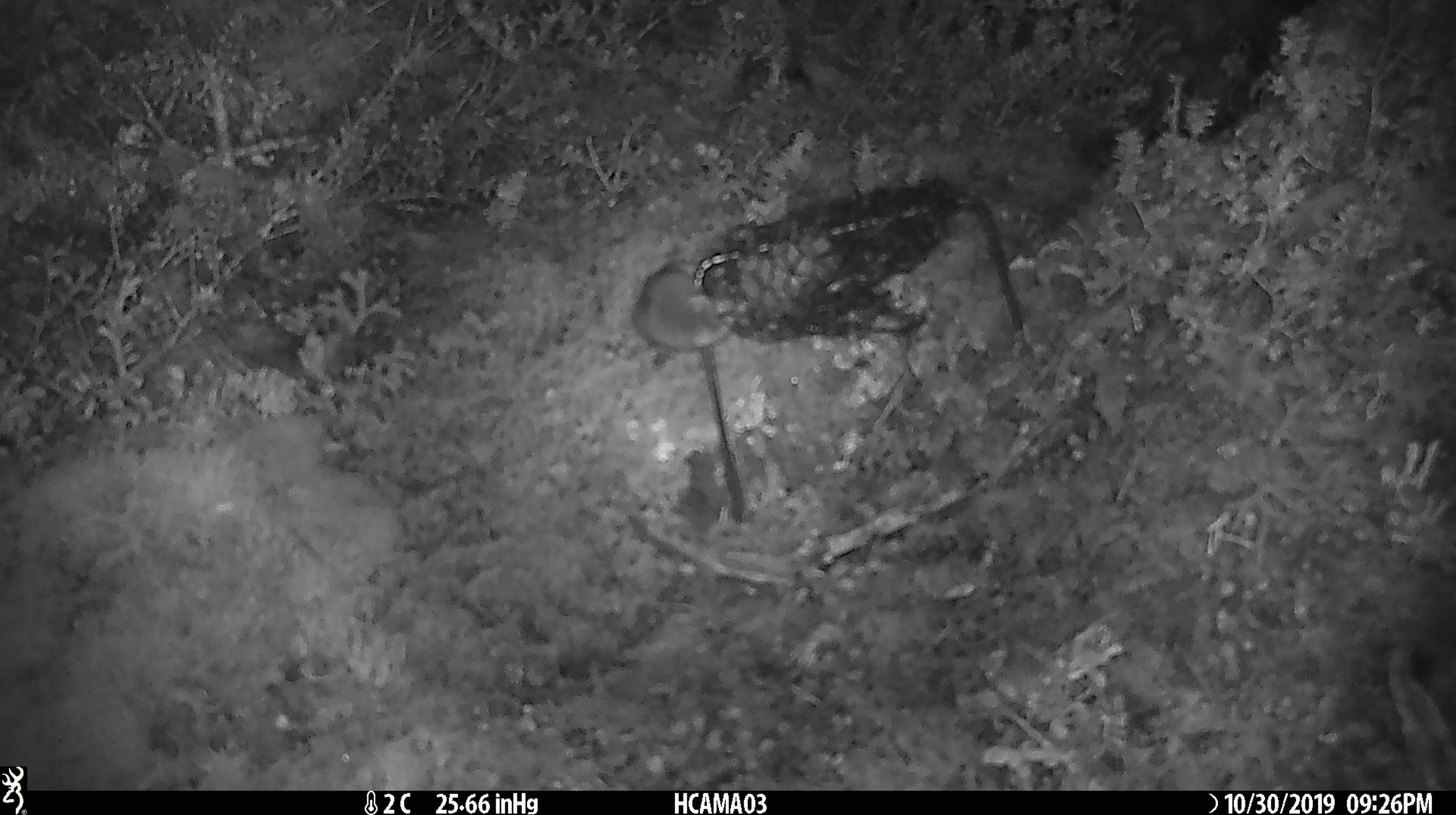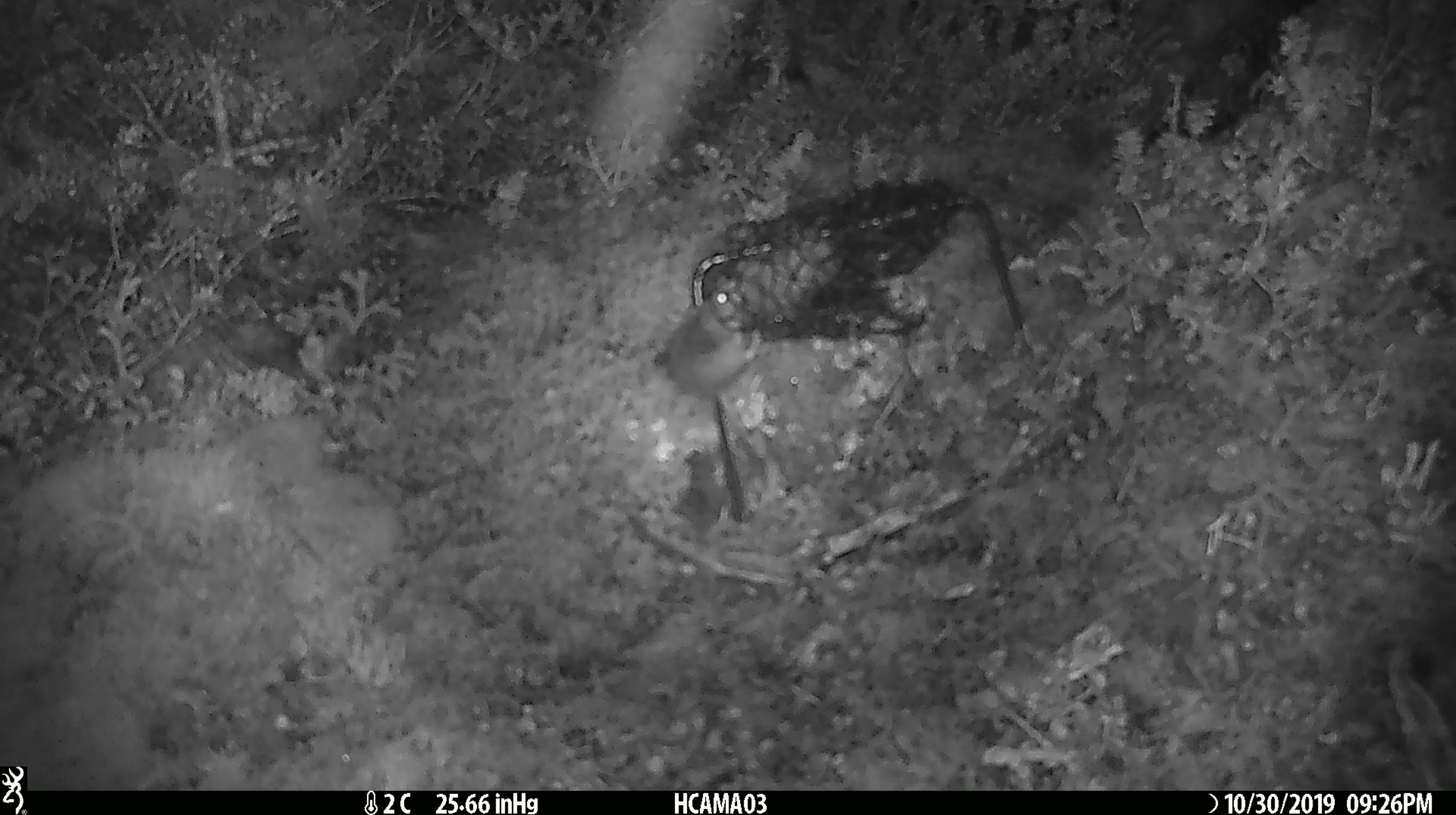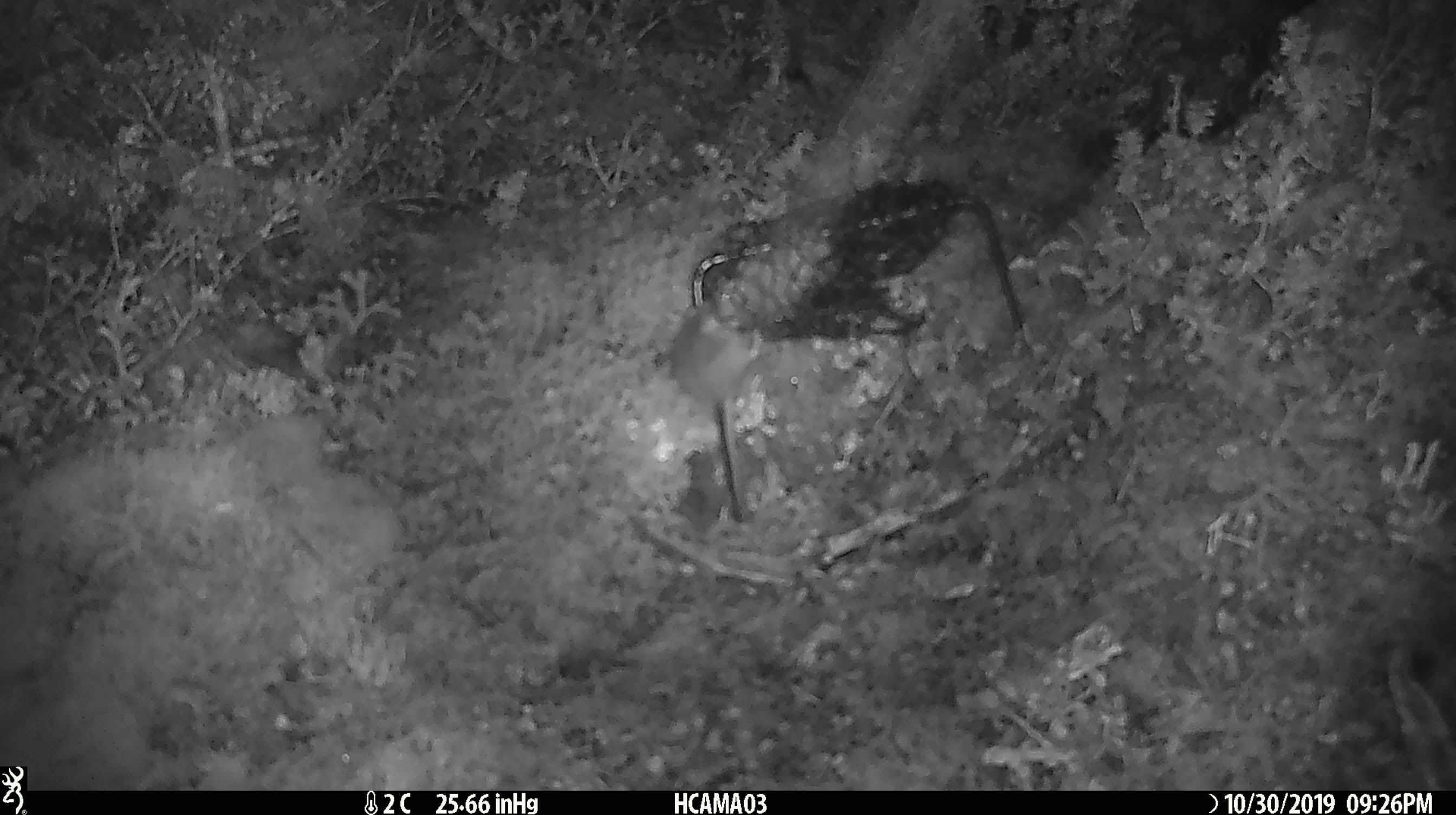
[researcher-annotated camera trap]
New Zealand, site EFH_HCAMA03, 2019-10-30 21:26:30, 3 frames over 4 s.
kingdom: Animalia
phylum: Chordata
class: Mammalia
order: Rodentia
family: Muridae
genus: Mus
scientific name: Mus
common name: mouse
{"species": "mouse (Mus)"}